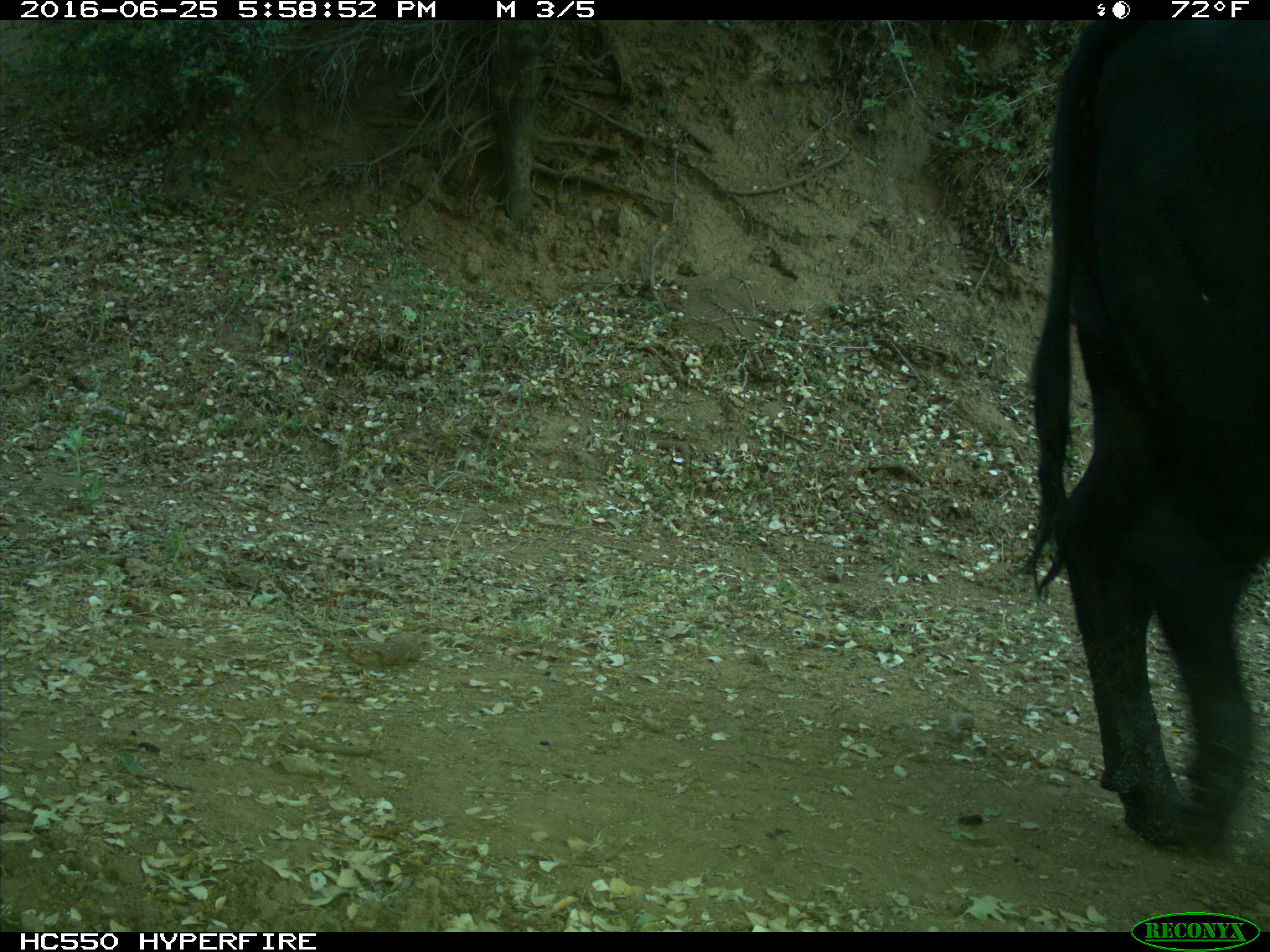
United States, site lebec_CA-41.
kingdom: Animalia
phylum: Chordata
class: Mammalia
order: Artiodactyla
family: Bovidae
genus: Bos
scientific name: Bos taurus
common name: domestic cow